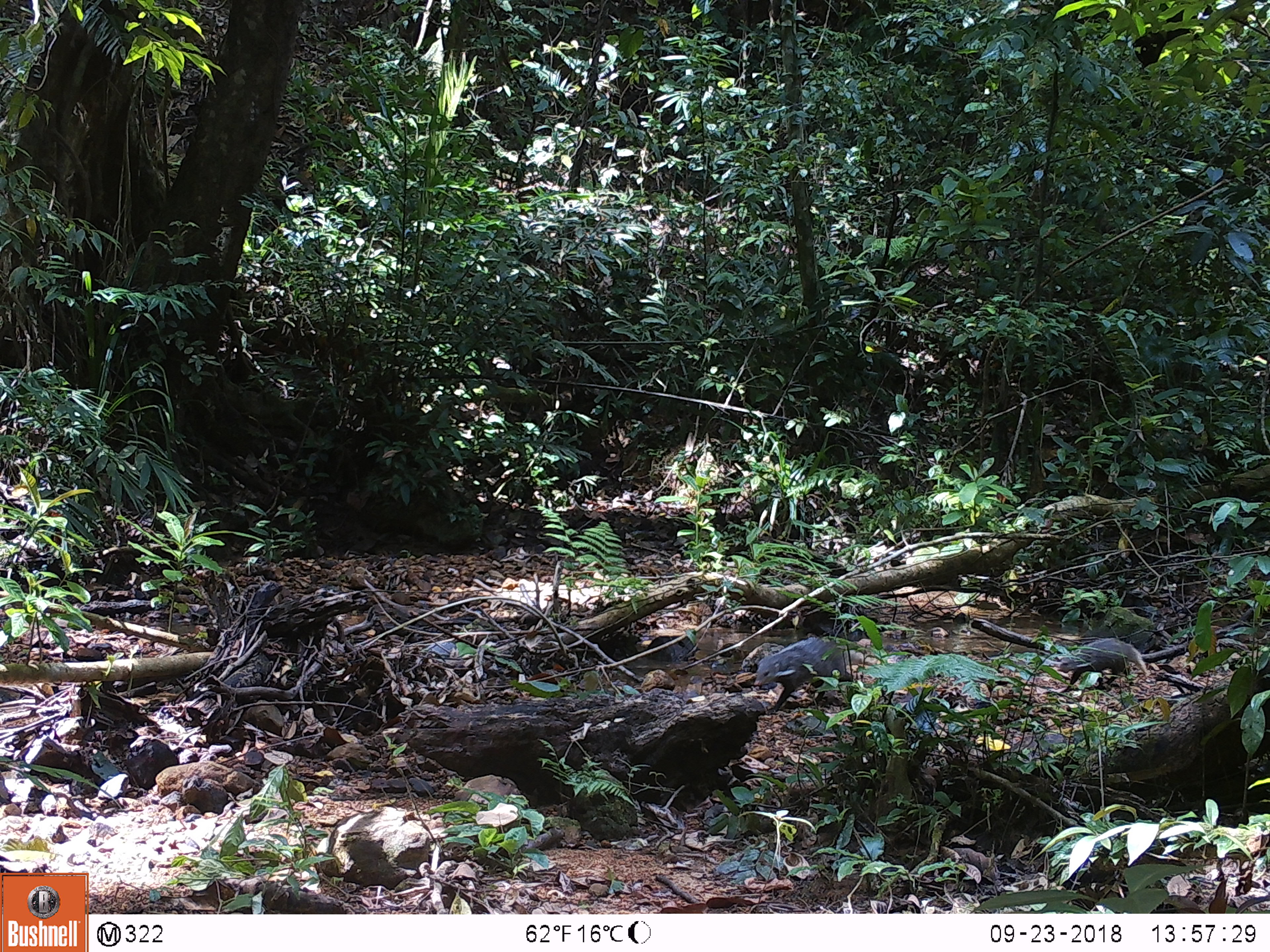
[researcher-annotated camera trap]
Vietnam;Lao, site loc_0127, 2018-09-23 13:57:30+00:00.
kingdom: Animalia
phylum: Chordata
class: Mammalia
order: Carnivora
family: Herpestidae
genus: Urva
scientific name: Urva urva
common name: crab-eating mongoose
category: crab eating mongoose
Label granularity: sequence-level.